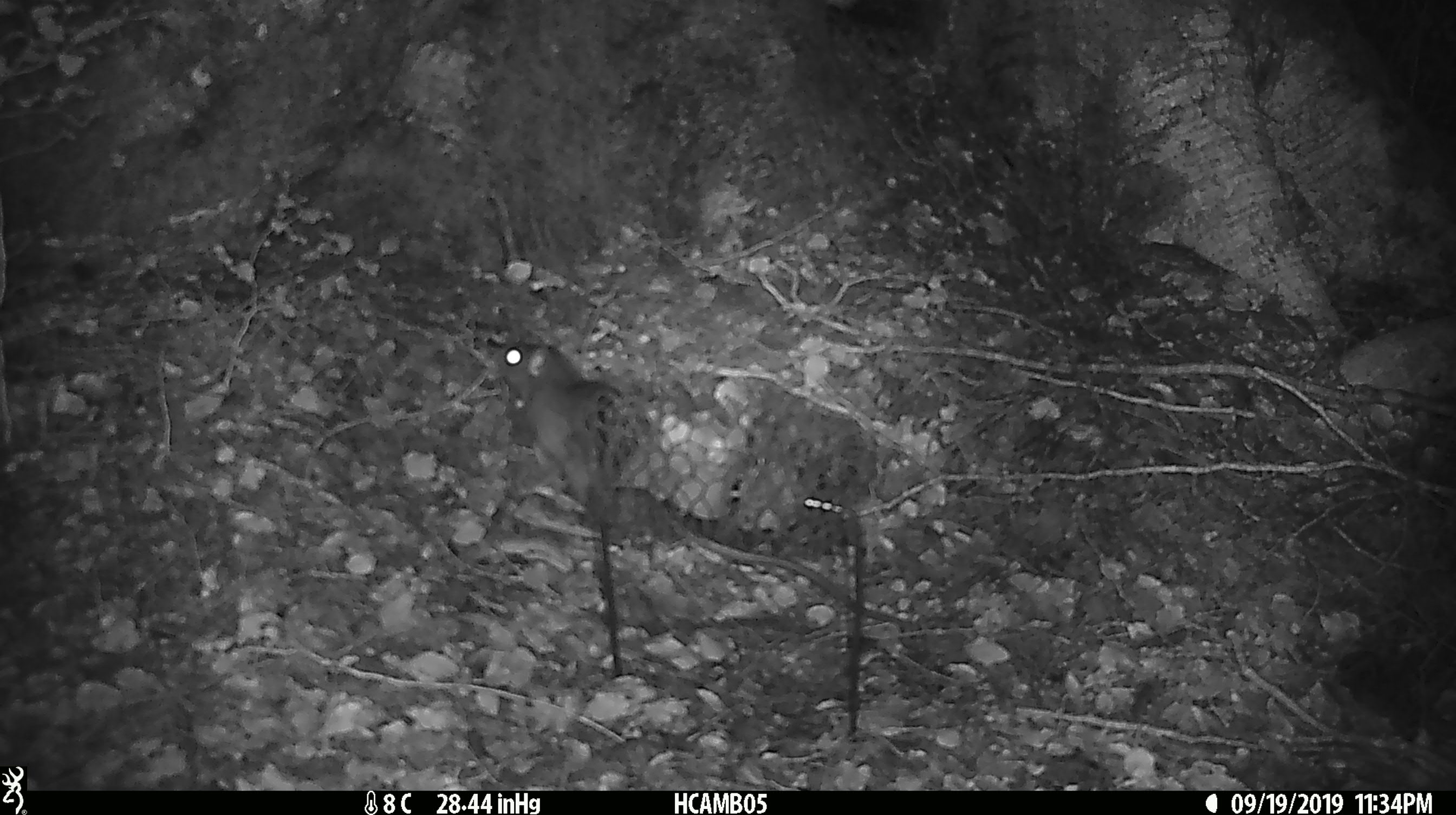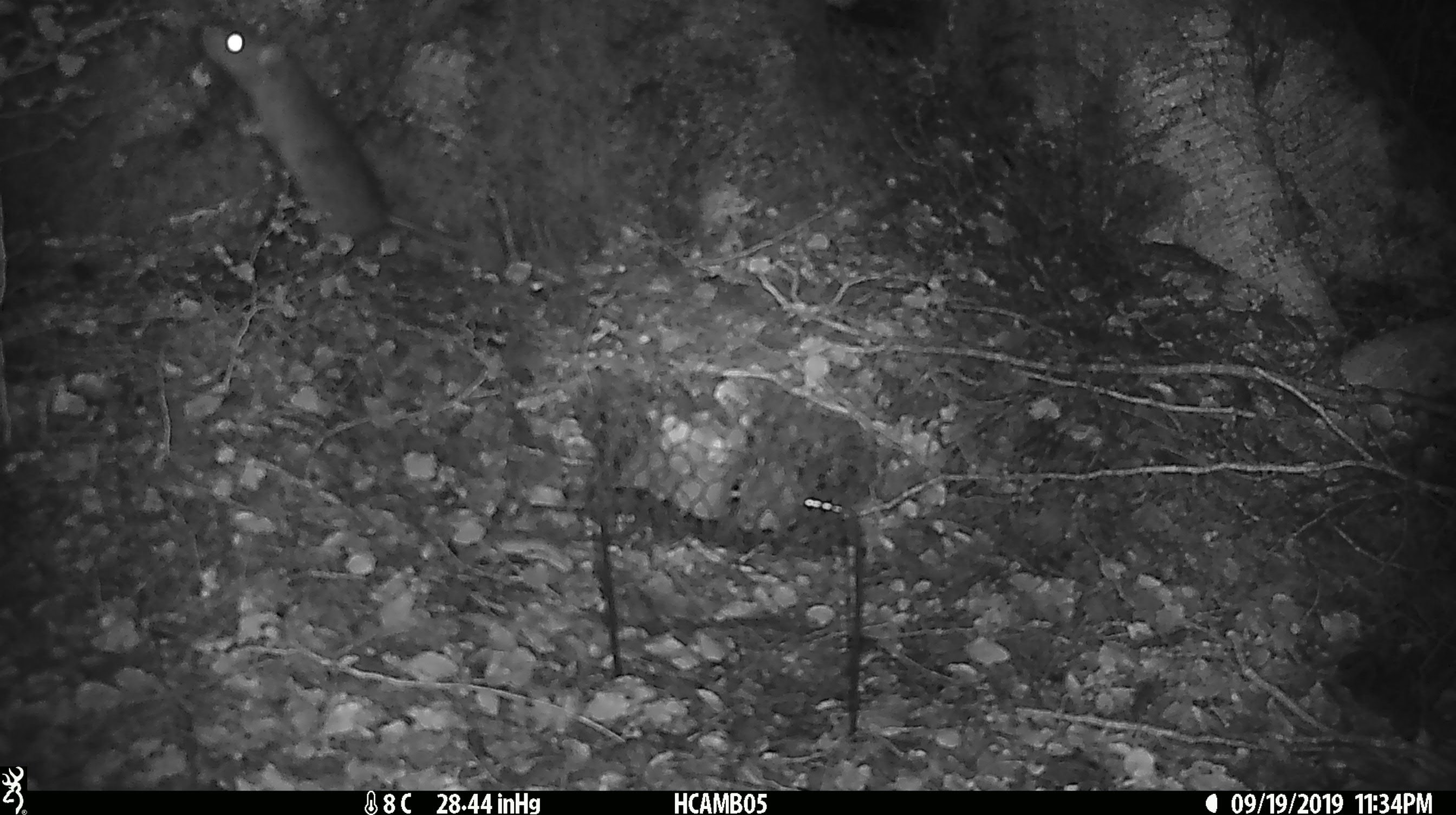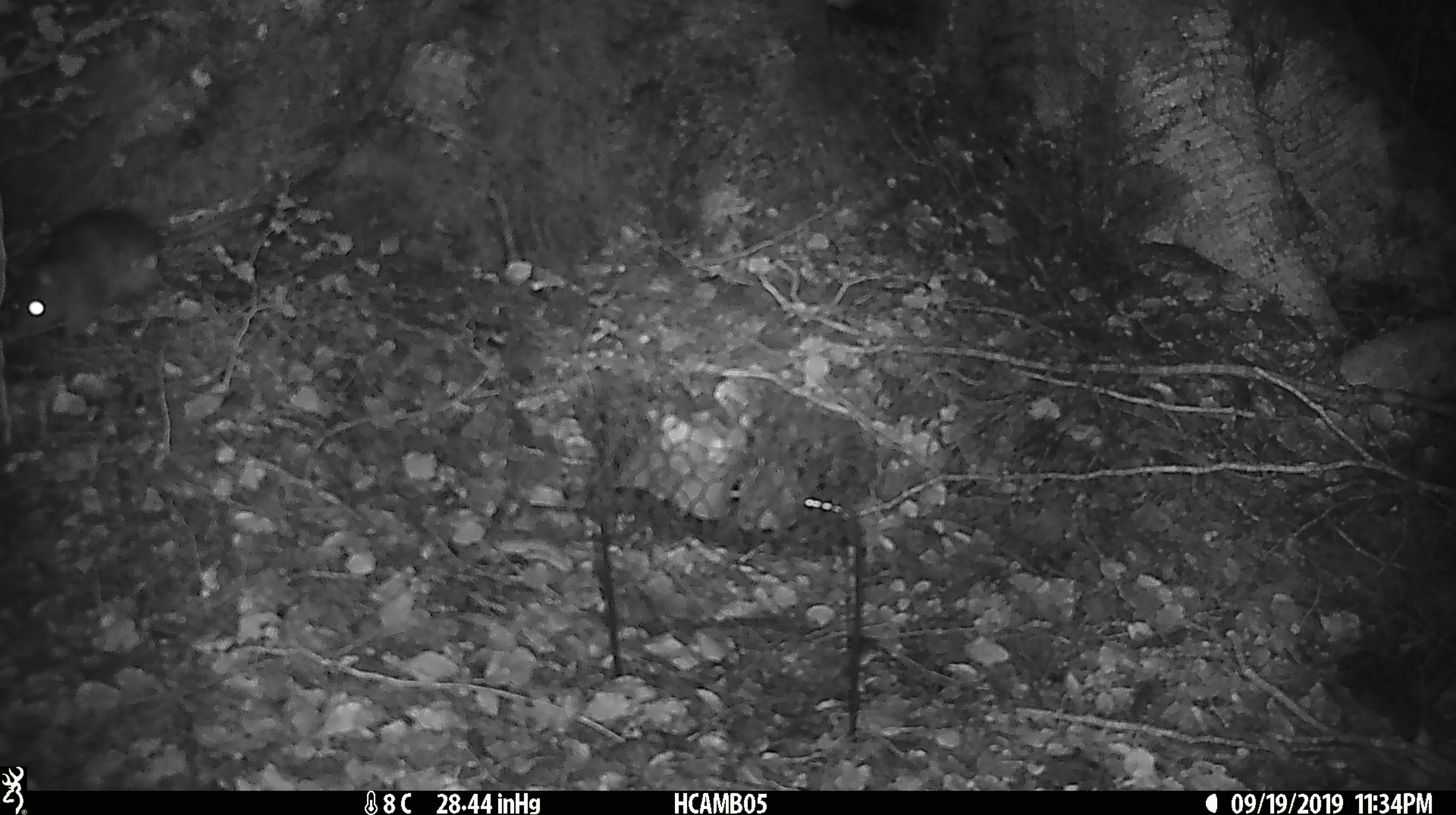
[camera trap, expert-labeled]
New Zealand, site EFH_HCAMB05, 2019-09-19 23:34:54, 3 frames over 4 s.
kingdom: Animalia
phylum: Chordata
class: Mammalia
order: Rodentia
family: Muridae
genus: Rattus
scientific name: Rattus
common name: rat